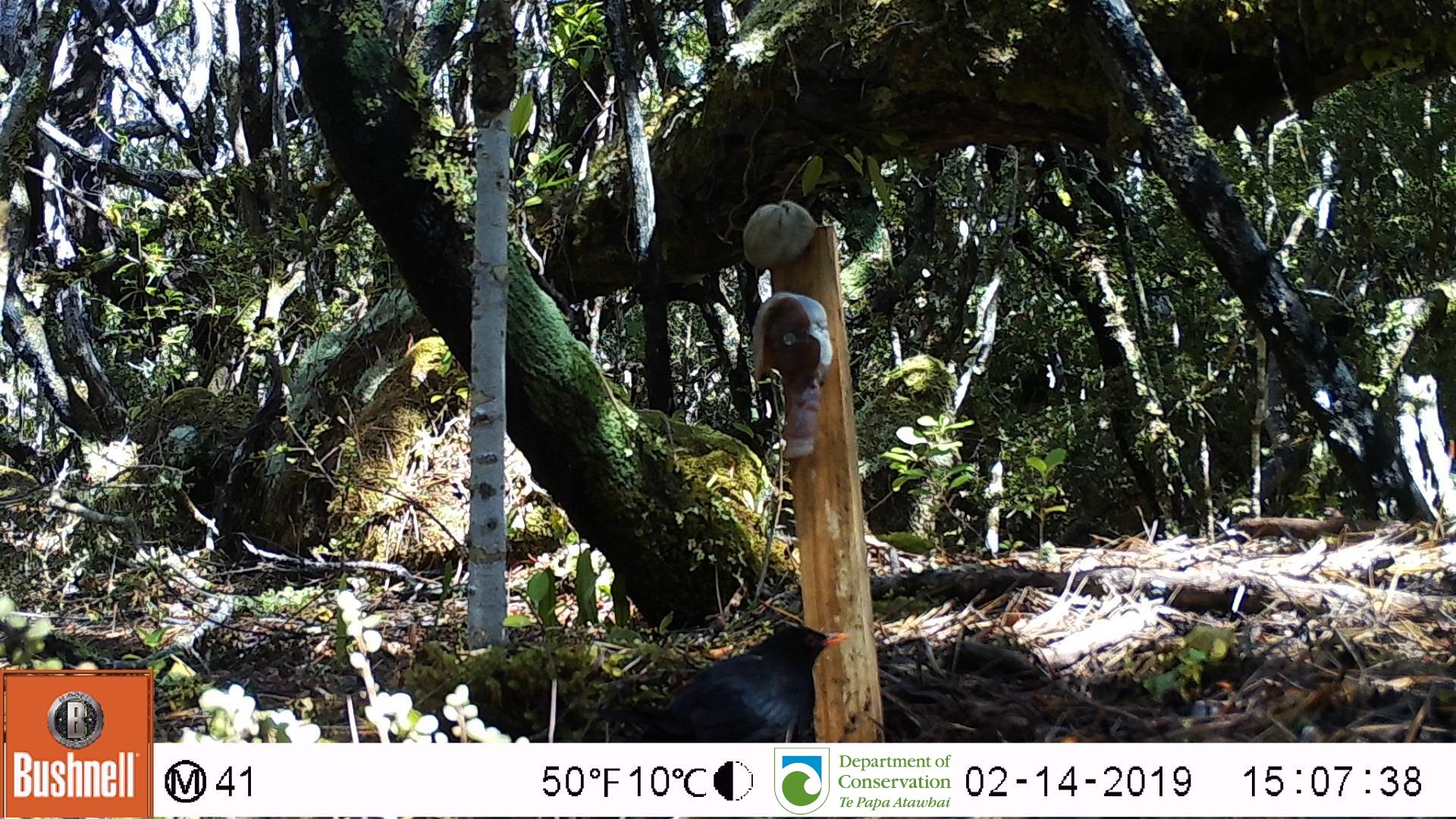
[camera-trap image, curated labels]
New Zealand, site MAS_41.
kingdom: Animalia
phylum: Chordata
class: Aves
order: Passeriformes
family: Turdidae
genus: Turdus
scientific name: Turdus merula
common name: eurasian blackbird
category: blackbird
Blackbird (eurasian blackbird) (Turdus merula).